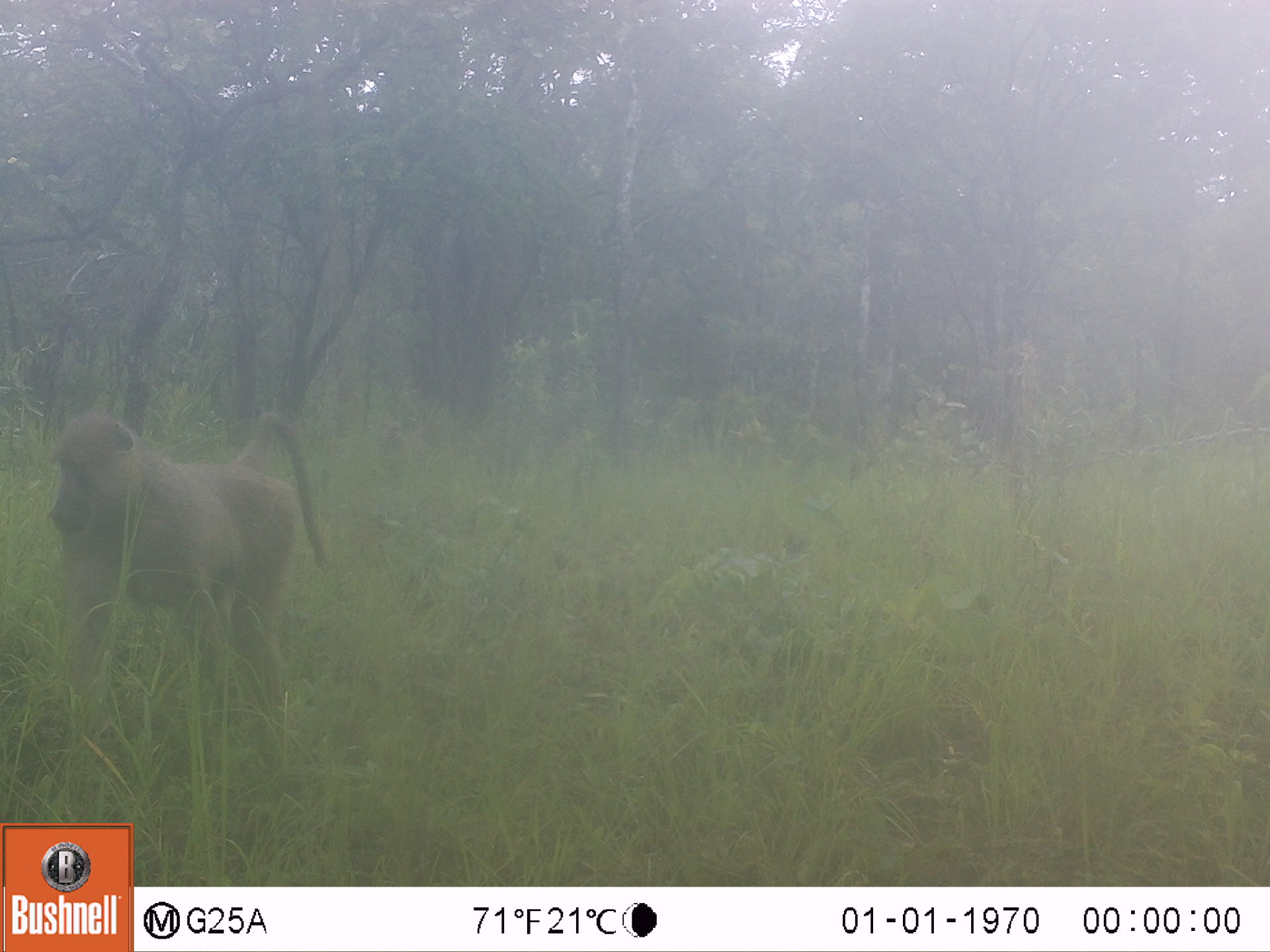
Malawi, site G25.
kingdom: Animalia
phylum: Chordata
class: Mammalia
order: Primates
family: Cercopithecidae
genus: Papio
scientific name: Papio cynocephalus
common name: yellow baboon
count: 1